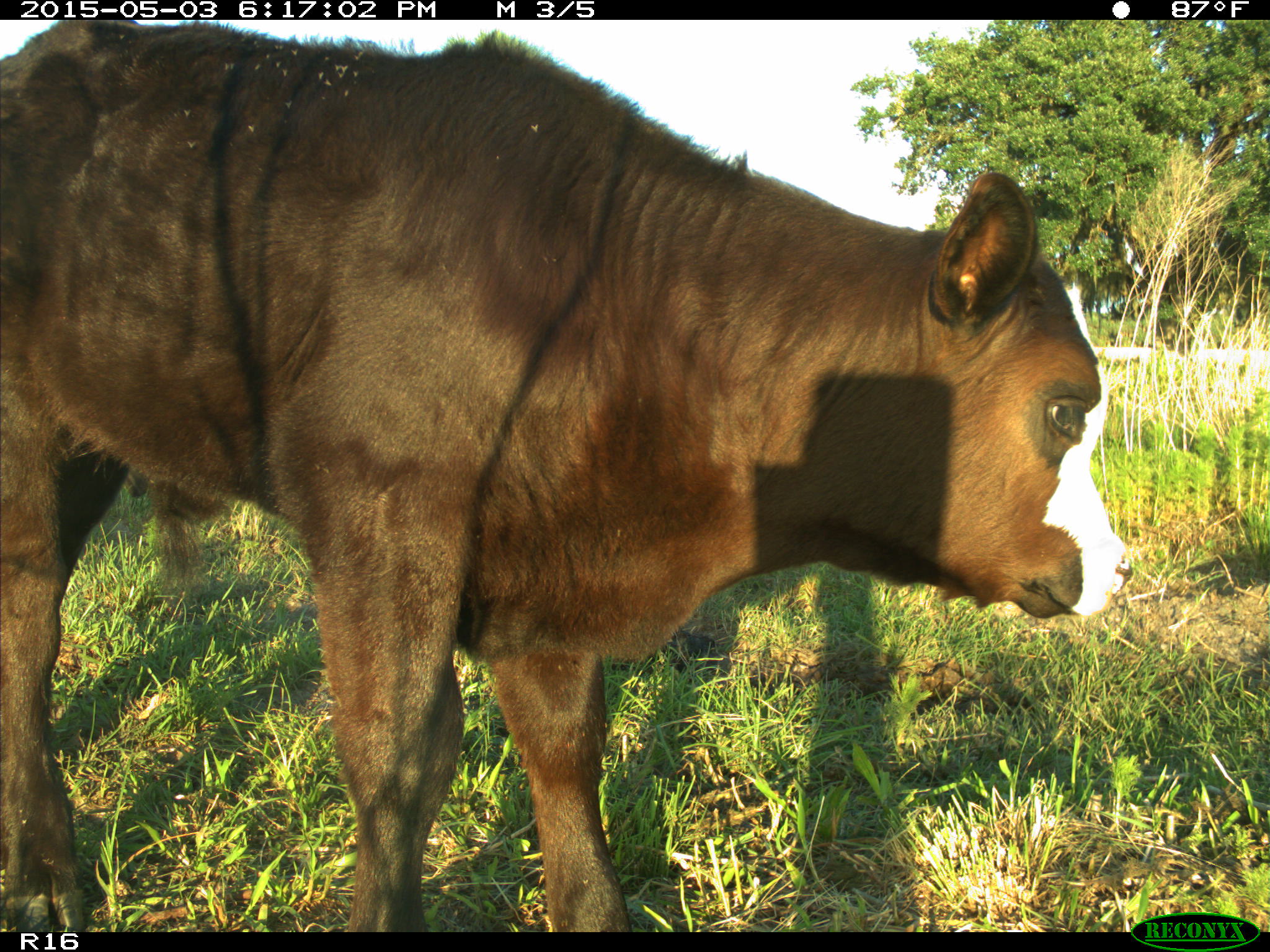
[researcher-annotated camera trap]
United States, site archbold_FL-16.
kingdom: Animalia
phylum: Chordata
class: Mammalia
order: Artiodactyla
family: Bovidae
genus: Bos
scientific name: Bos taurus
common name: domestic cow